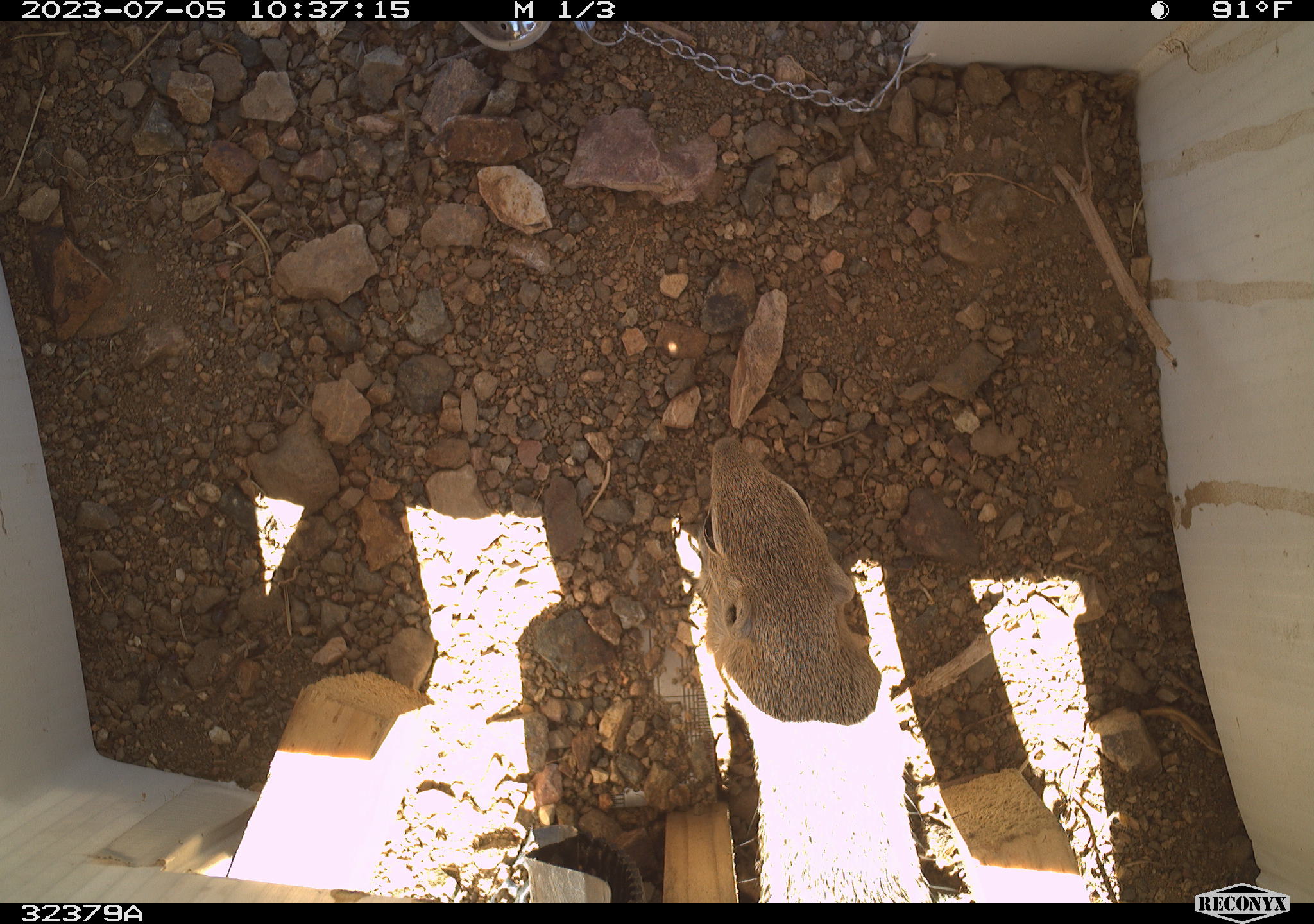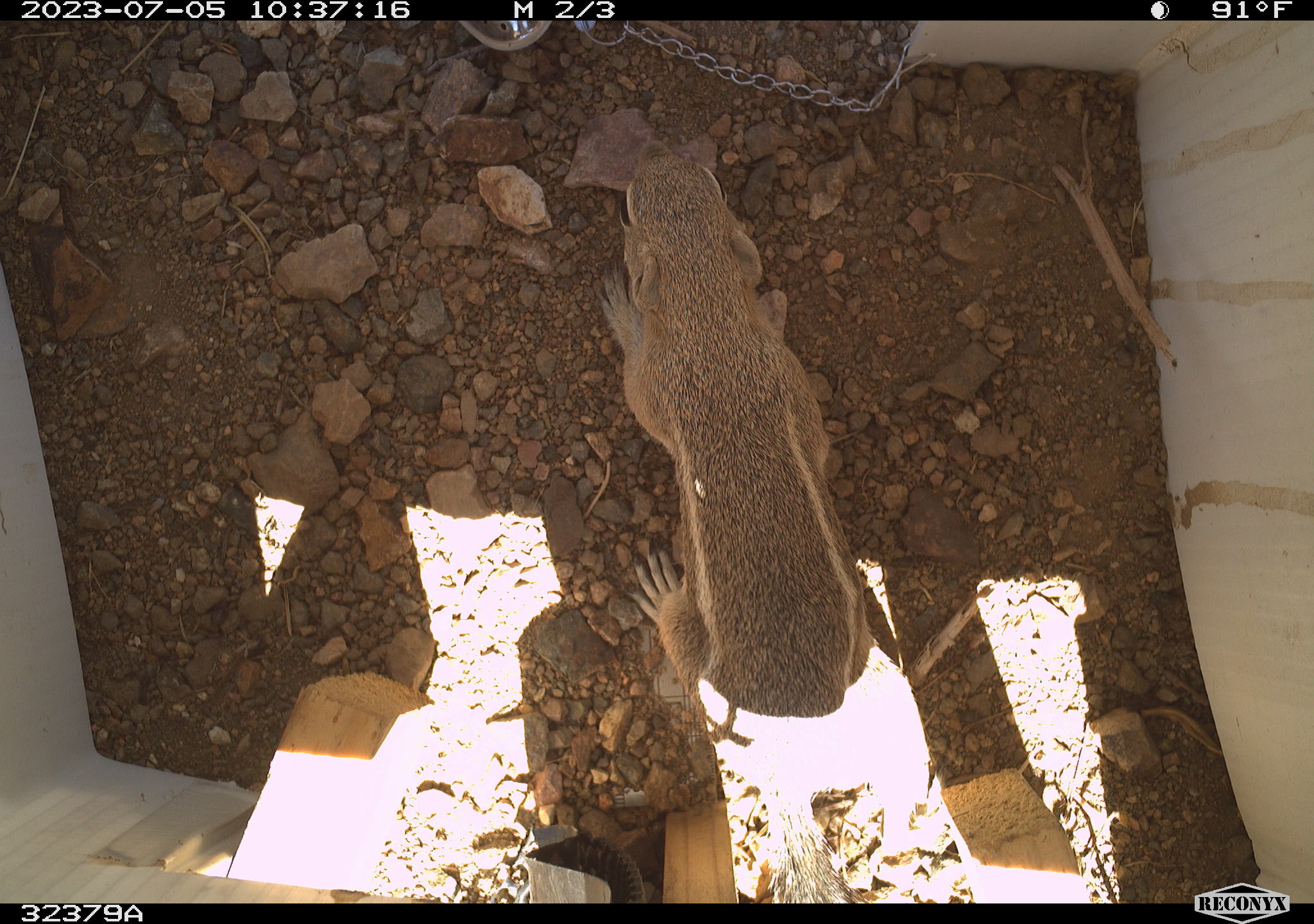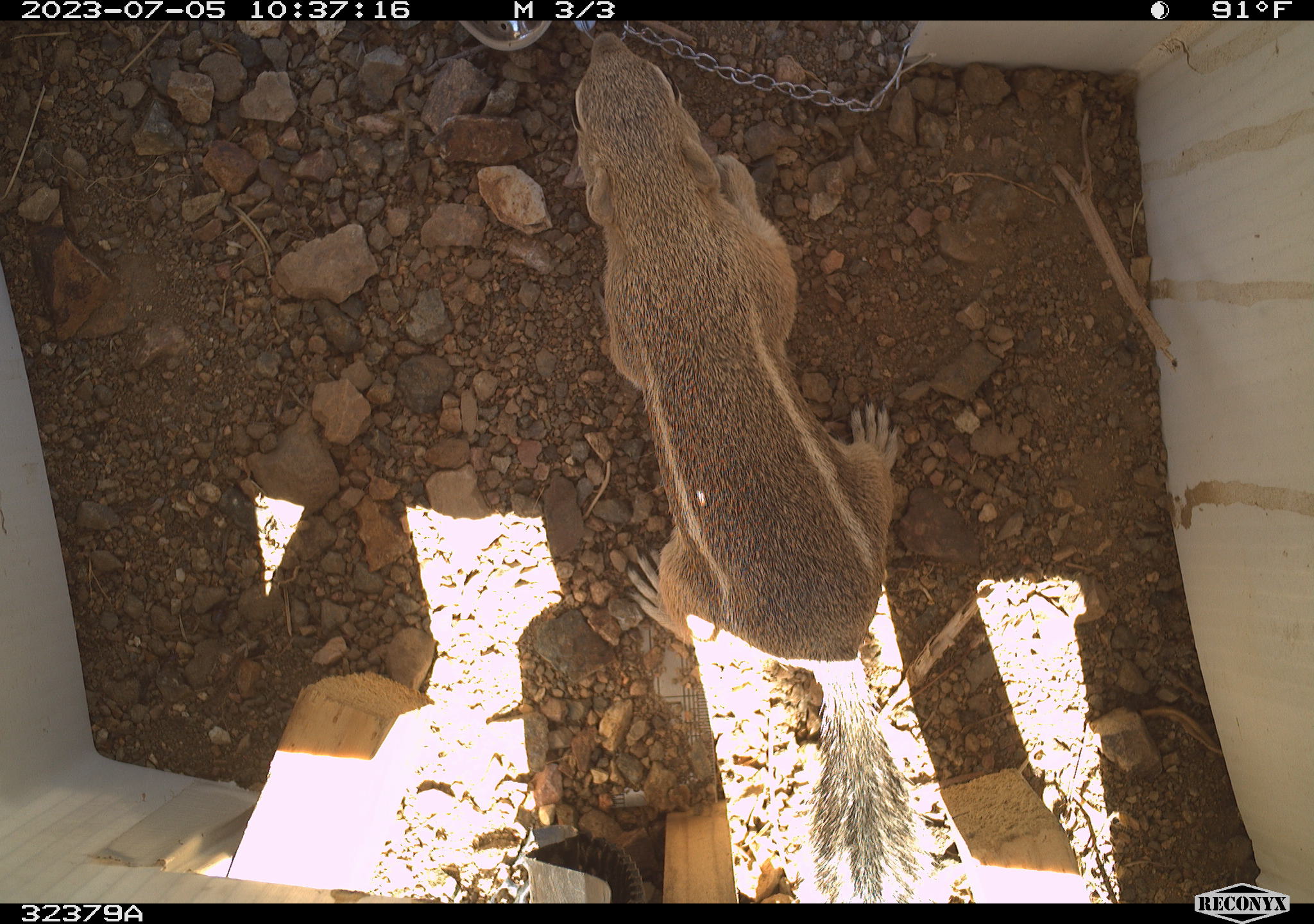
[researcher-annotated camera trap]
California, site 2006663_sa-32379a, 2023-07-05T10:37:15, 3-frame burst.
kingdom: Animalia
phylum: Chordata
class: Mammalia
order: Rodentia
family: Sciuridae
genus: Ammospermophilus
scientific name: Ammospermophilus leucurus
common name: white-tailed antelope squirrel